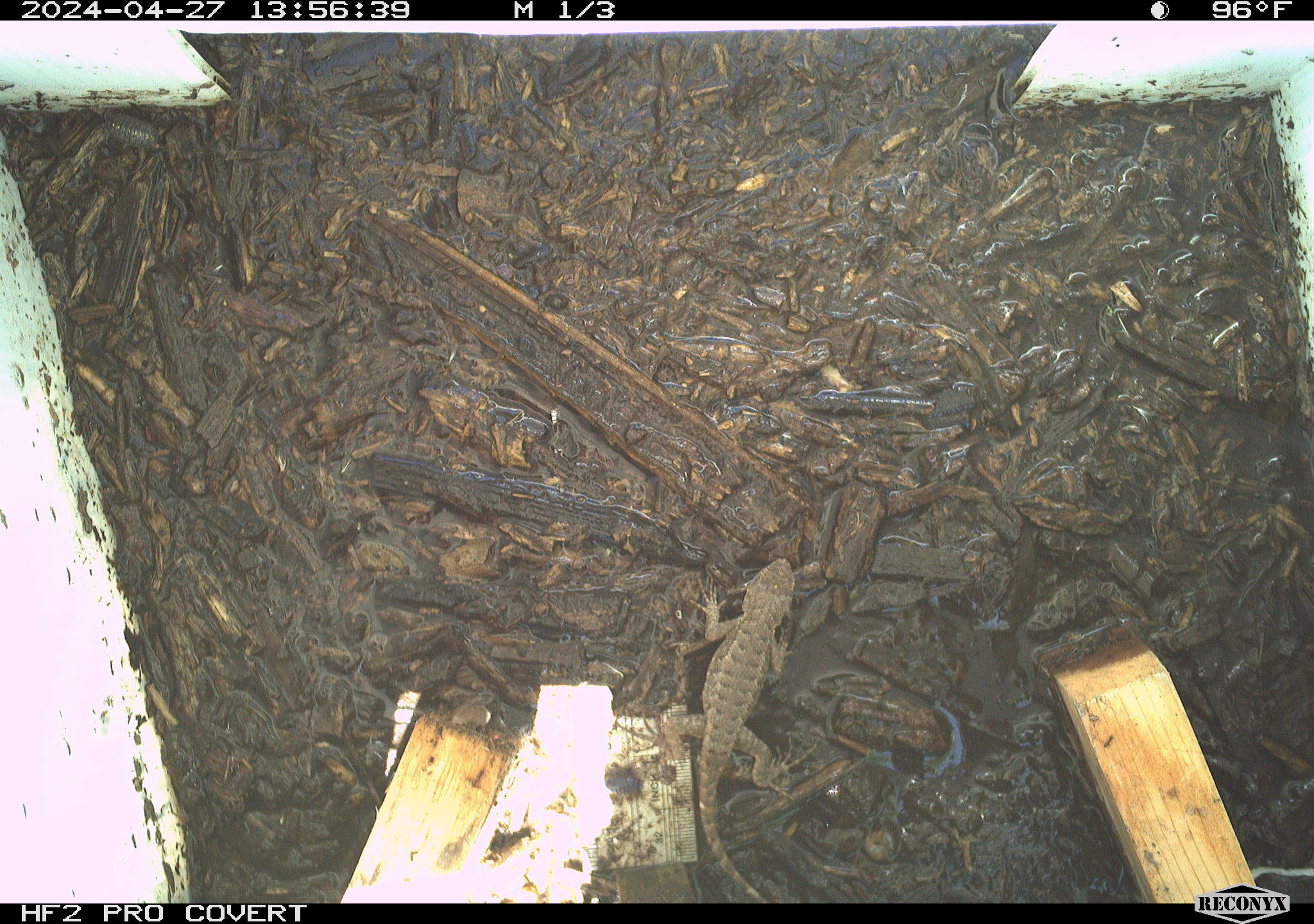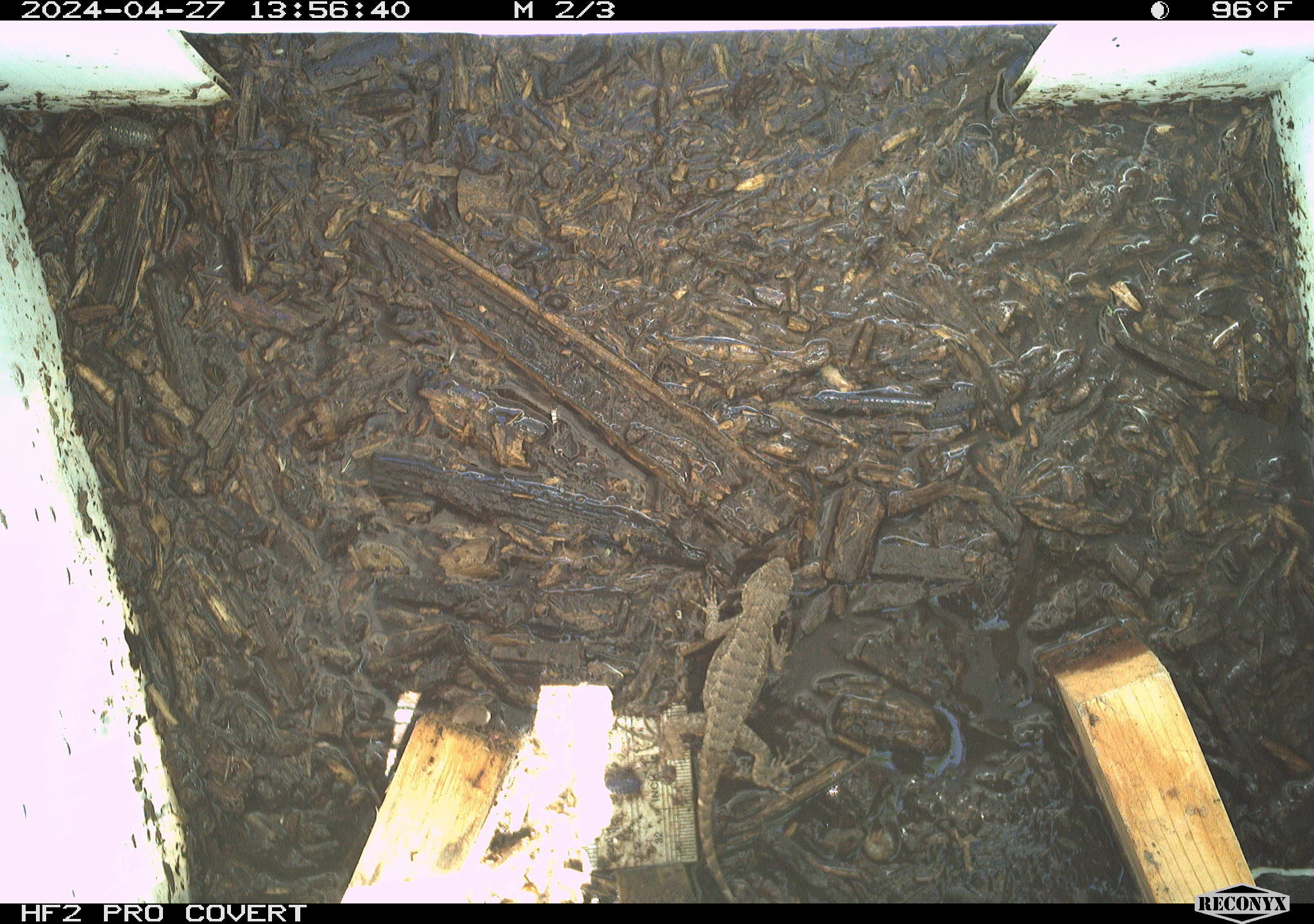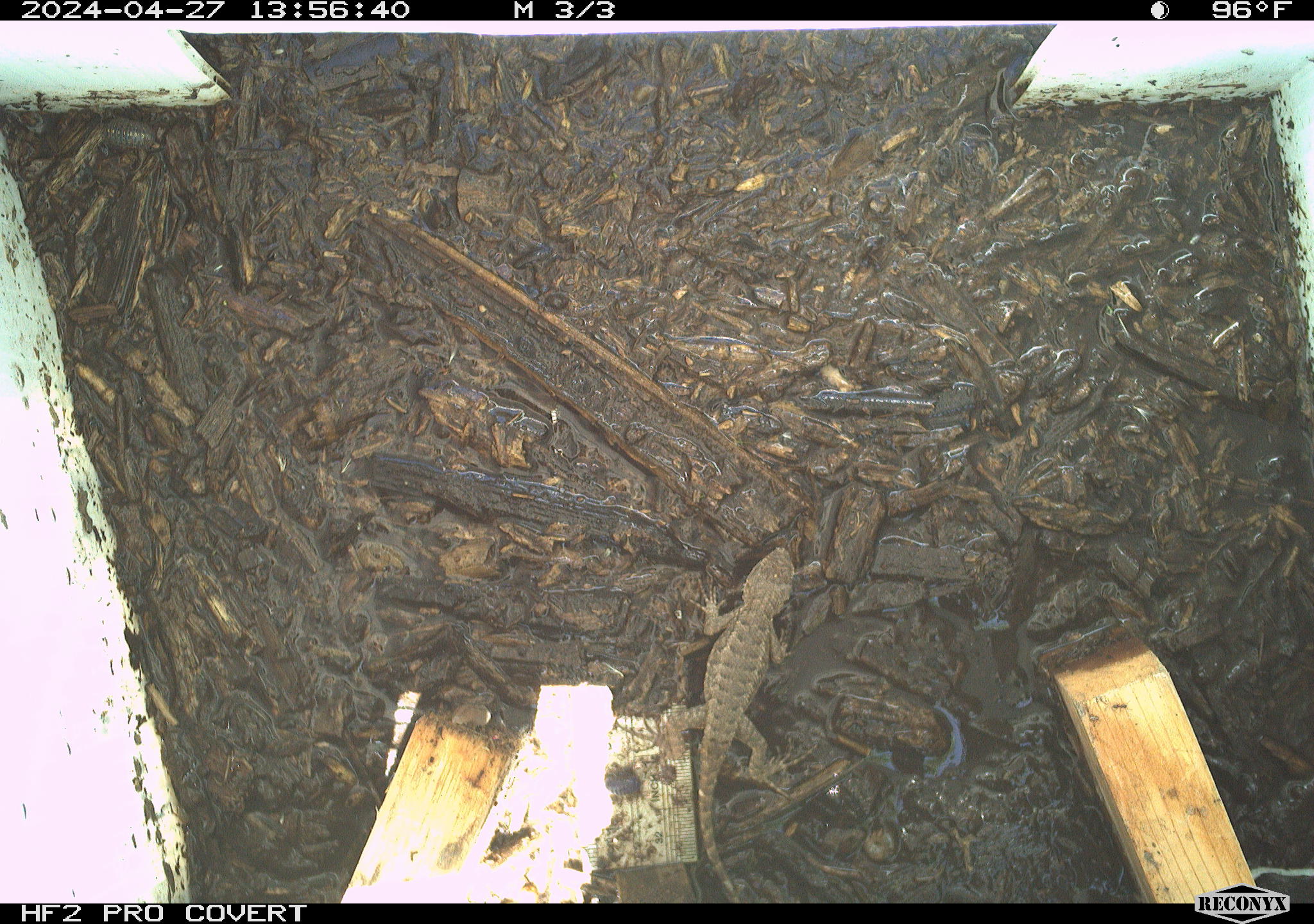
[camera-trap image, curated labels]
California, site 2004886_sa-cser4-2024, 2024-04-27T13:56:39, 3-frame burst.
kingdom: Animalia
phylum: Chordata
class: Reptilia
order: Squamata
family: Phrynosomatidae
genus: Sceloporus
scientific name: Sceloporus occidentalis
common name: western fence lizard